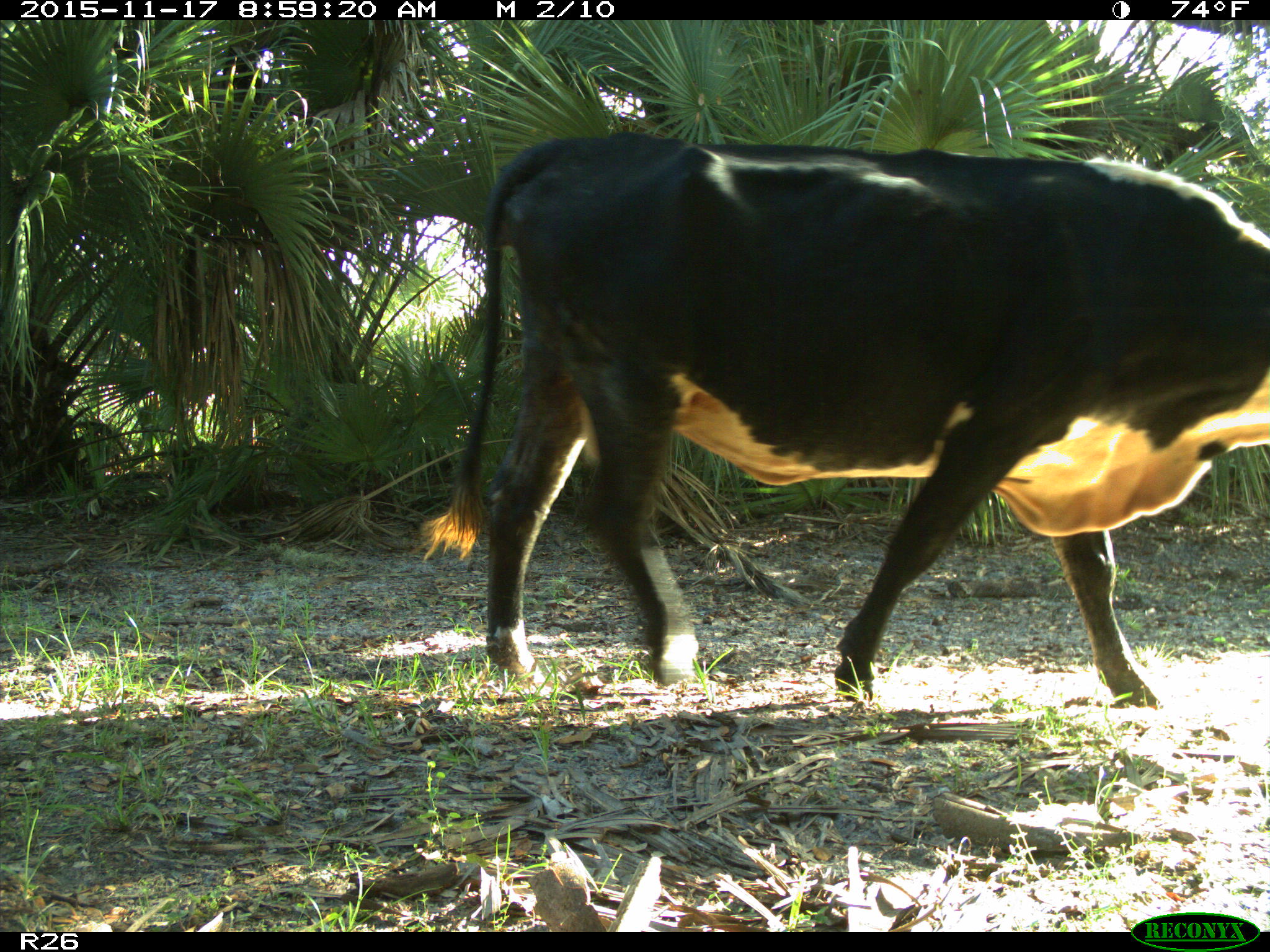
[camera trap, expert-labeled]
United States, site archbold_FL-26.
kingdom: Animalia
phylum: Chordata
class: Mammalia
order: Artiodactyla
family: Bovidae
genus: Bos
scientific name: Bos taurus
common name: domestic cow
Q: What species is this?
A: Bos taurus (domestic cow).